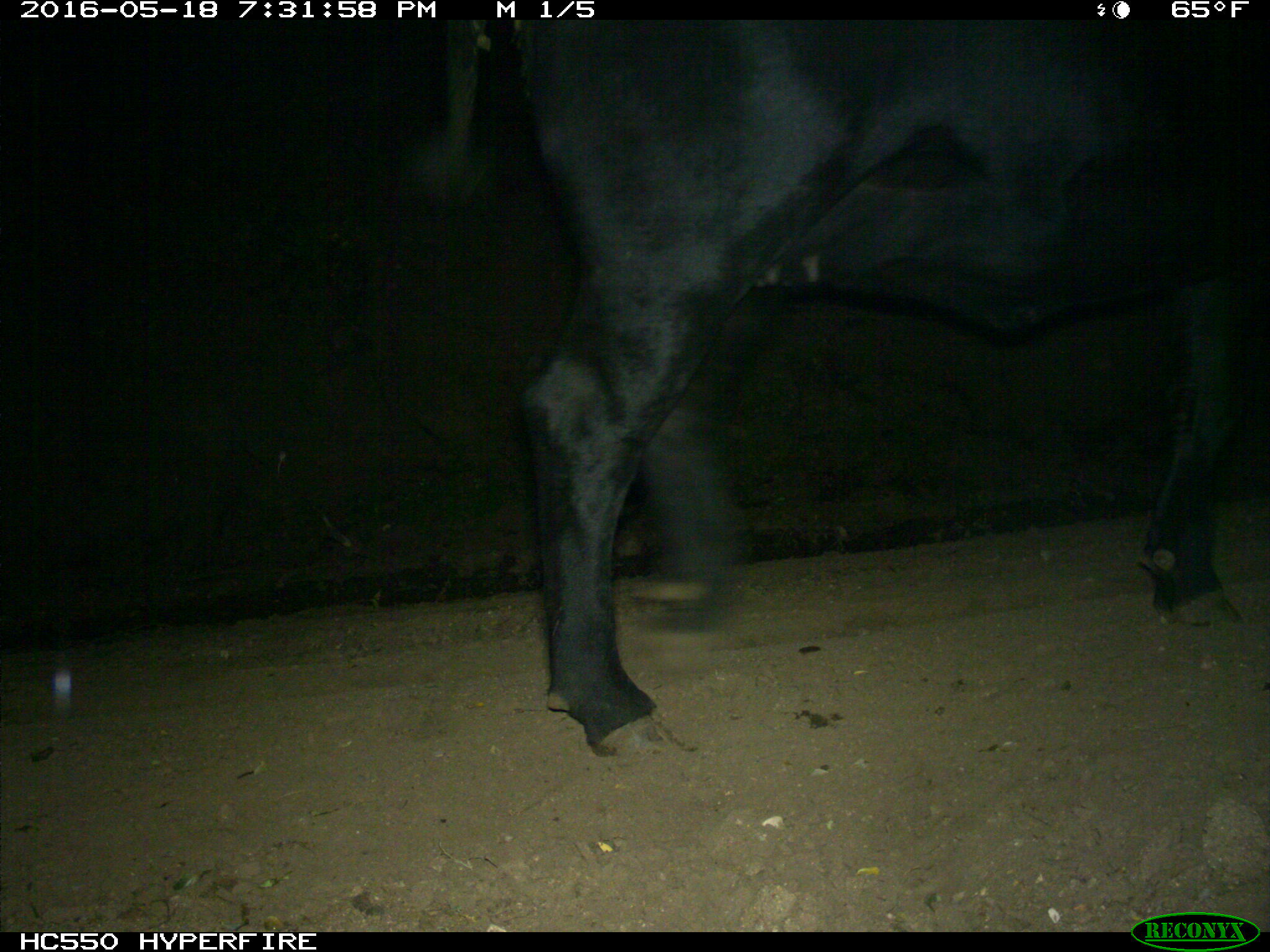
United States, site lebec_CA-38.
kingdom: Animalia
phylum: Chordata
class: Mammalia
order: Artiodactyla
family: Bovidae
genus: Bos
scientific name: Bos taurus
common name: domestic cow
Bos taurus (domestic cow).